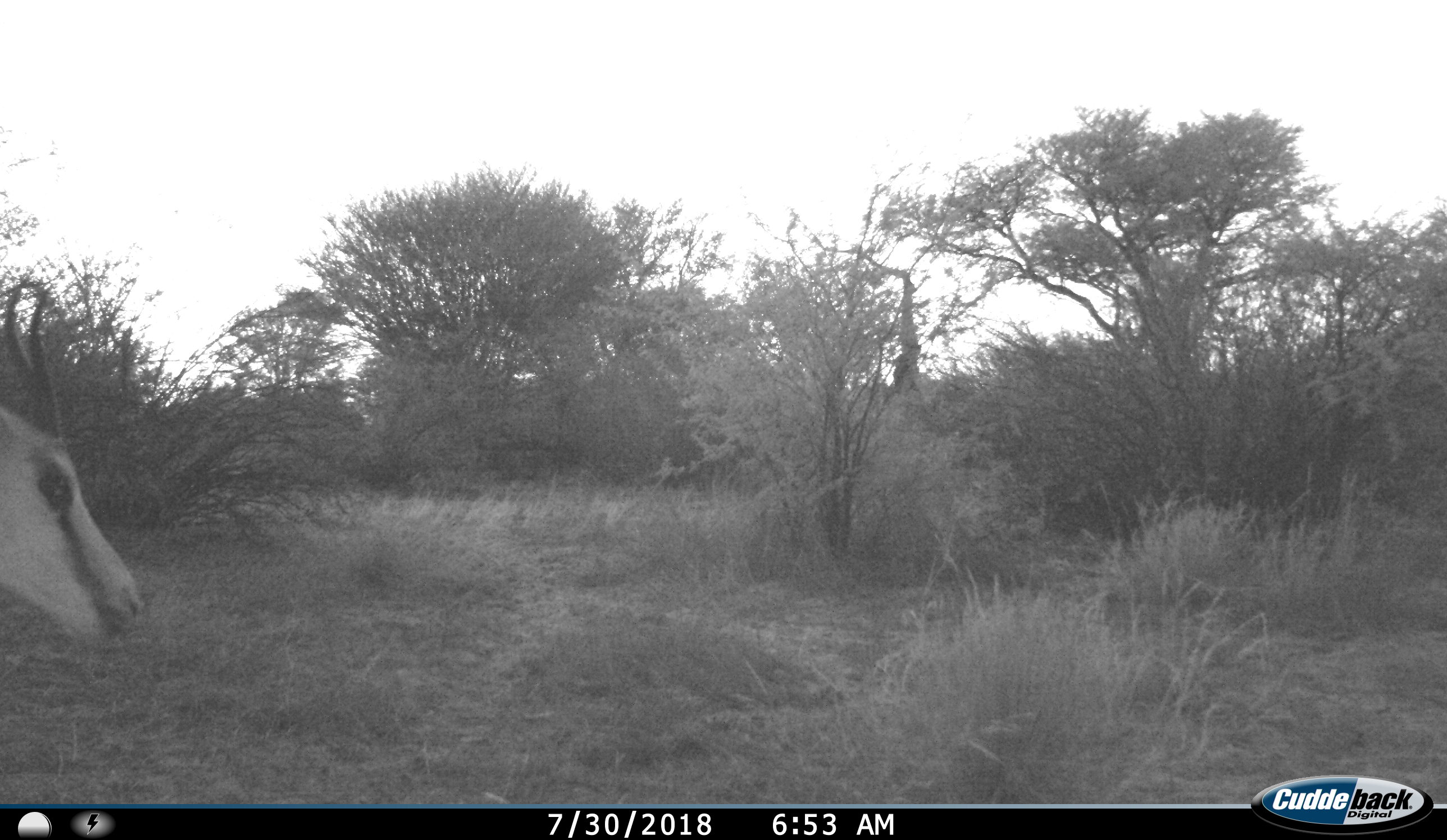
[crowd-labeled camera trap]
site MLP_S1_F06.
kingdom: Animalia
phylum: Chordata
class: Mammalia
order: Artiodactyla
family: Bovidae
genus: Antidorcas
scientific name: Antidorcas marsupialis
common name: springbok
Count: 1.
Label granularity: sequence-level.